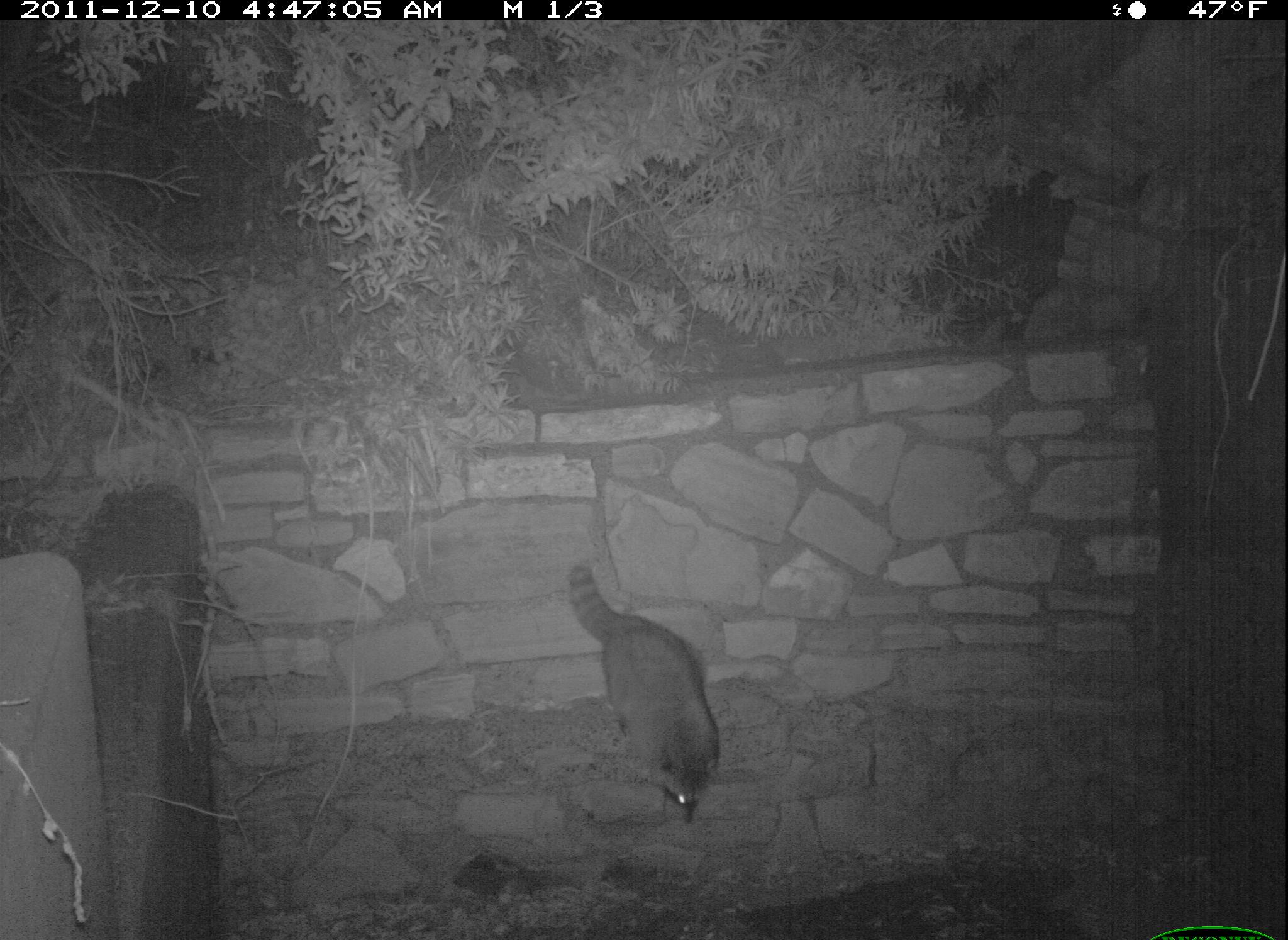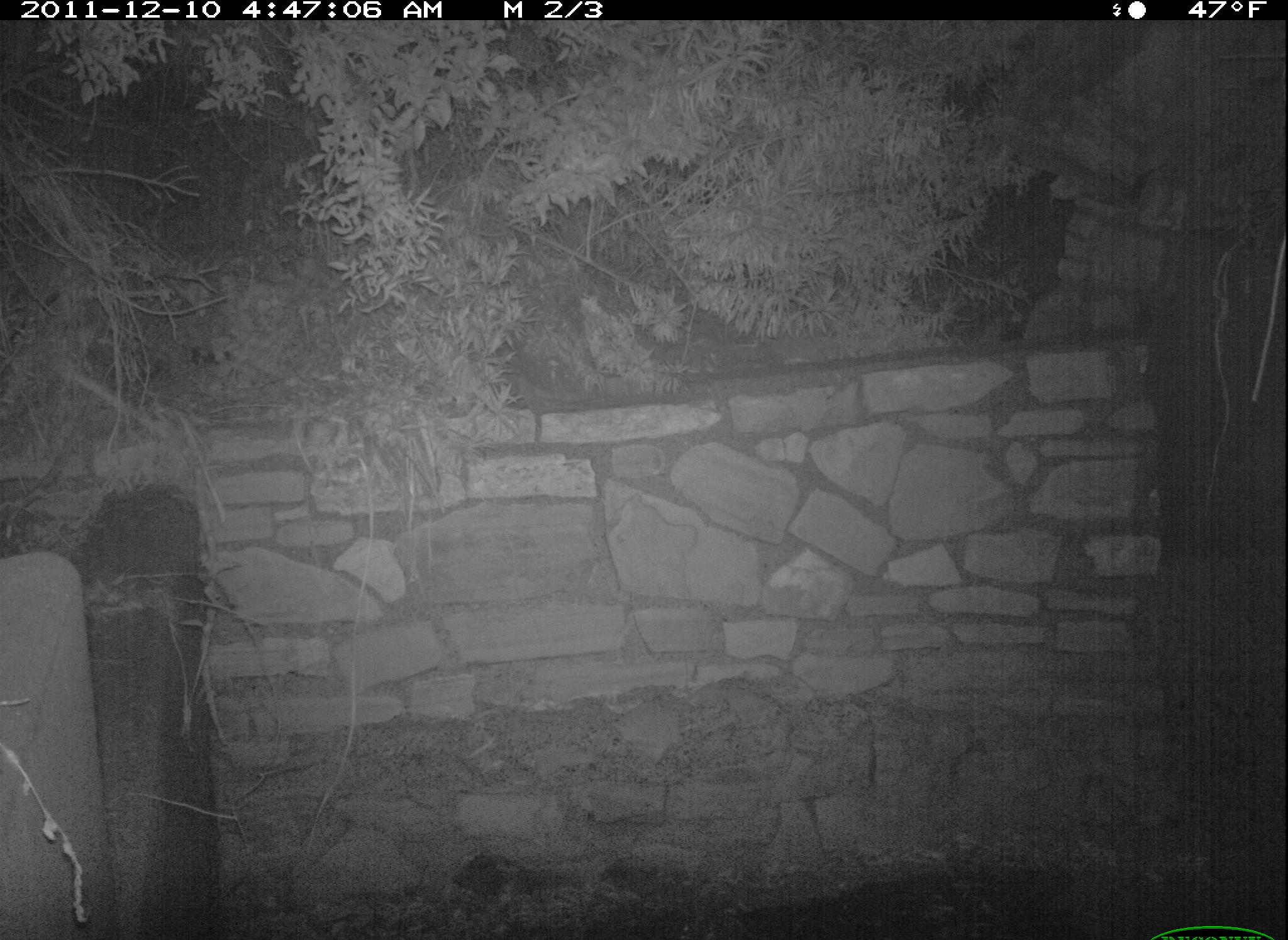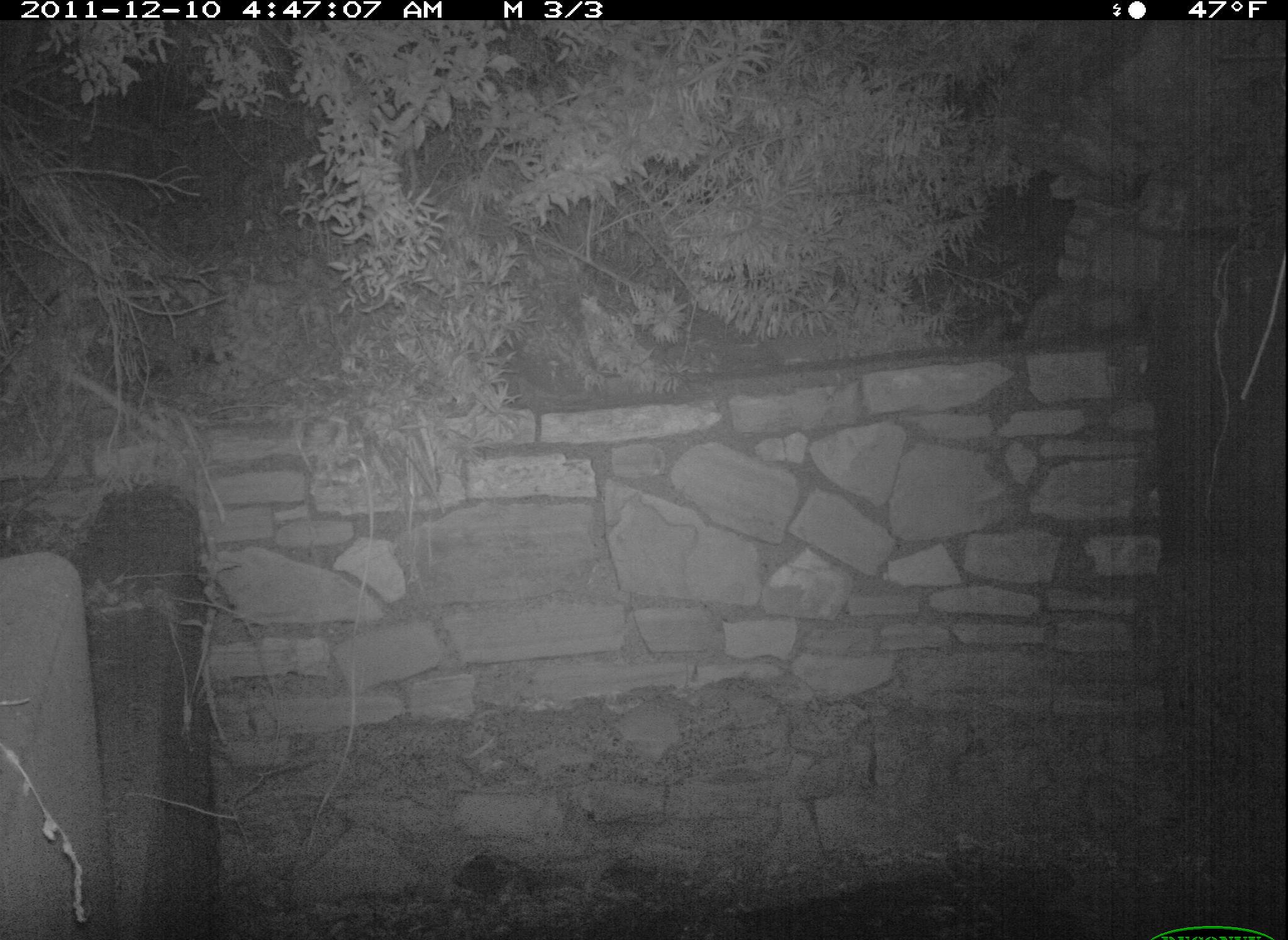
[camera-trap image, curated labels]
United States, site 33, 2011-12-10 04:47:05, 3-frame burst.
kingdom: Animalia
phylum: Chordata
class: Mammalia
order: Carnivora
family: Procyonidae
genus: Procyon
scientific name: Procyon lotor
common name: raccoon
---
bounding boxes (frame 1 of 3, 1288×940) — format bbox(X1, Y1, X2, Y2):
raccoon: bbox(560, 552, 732, 836)